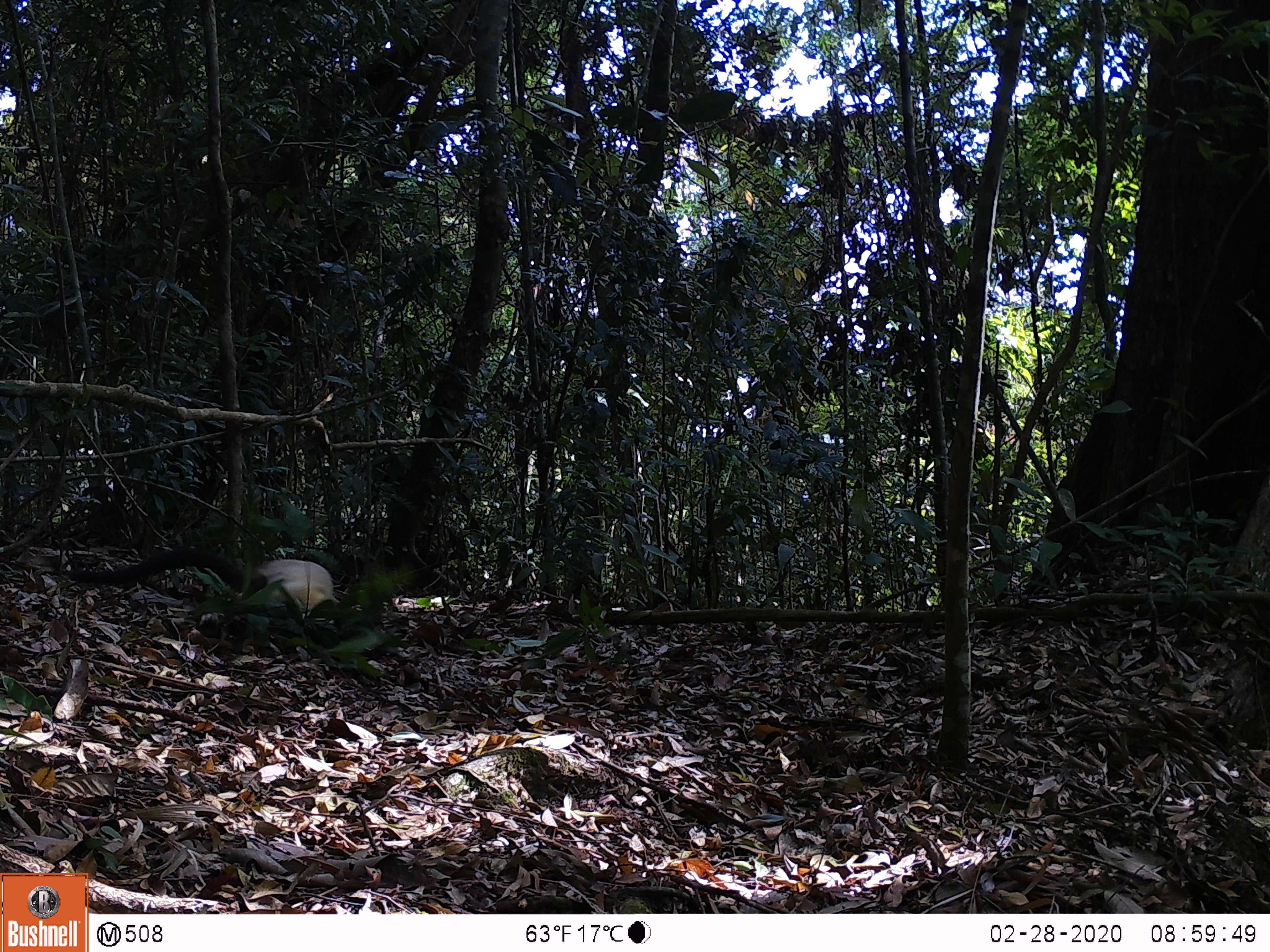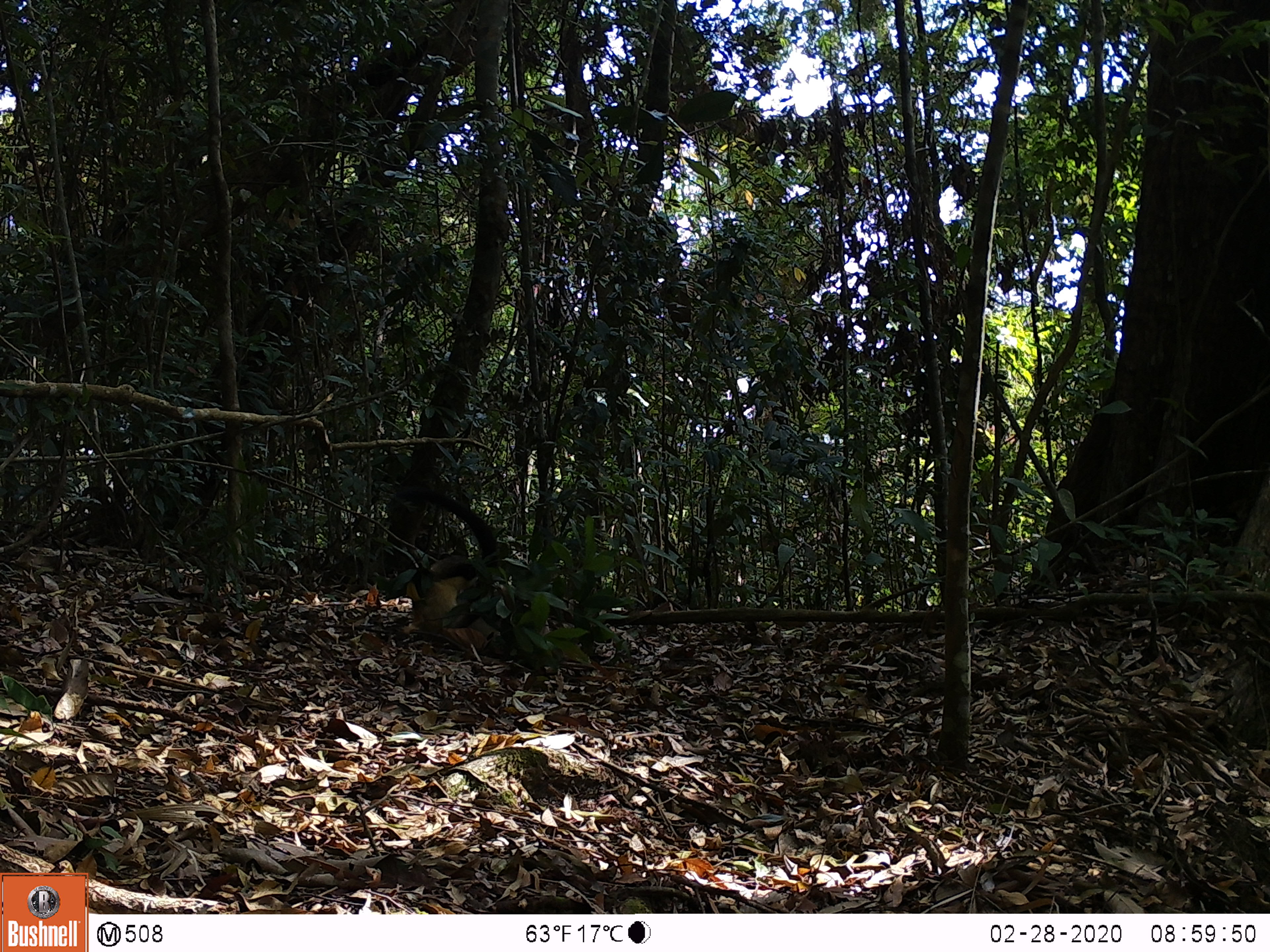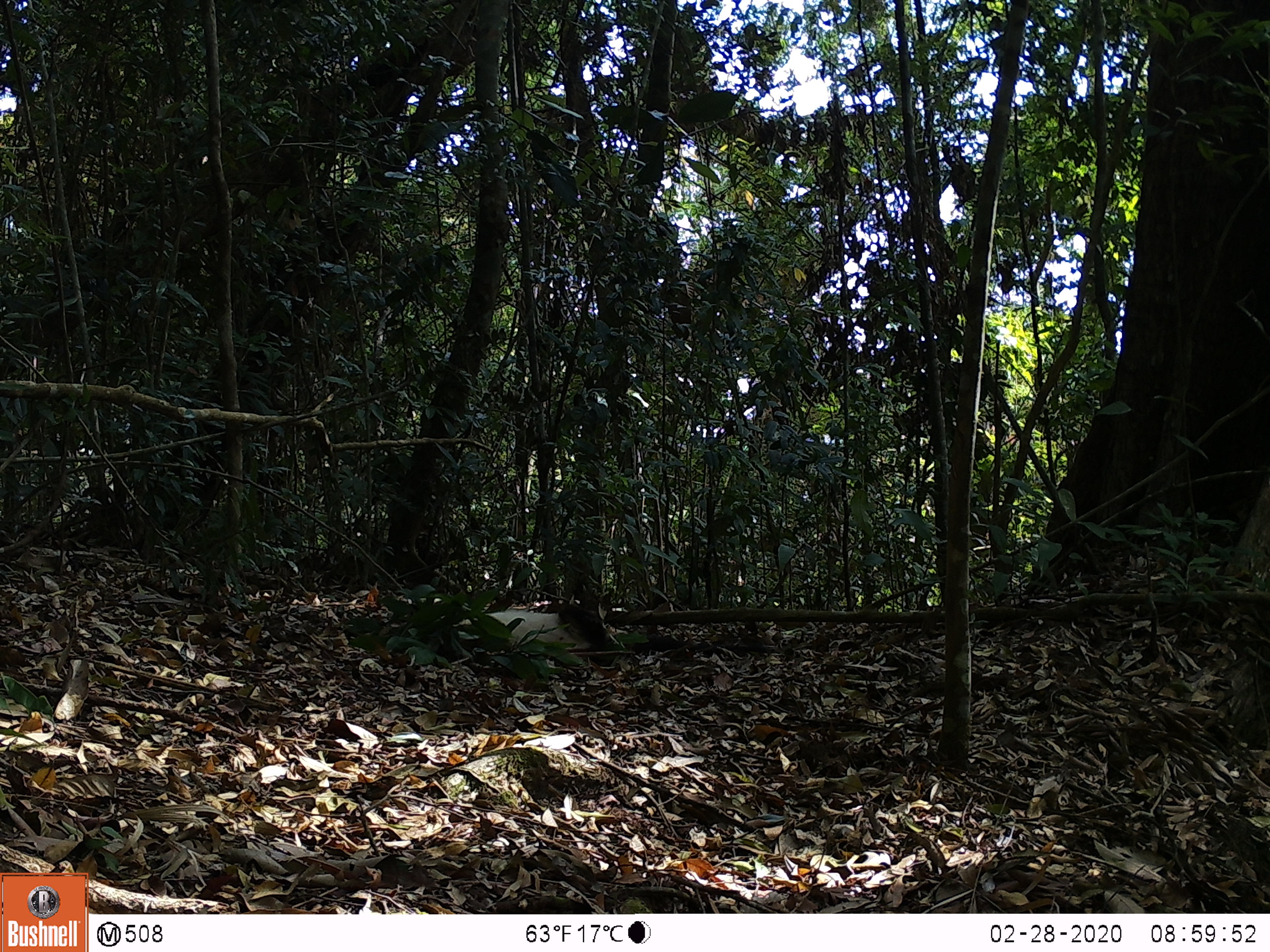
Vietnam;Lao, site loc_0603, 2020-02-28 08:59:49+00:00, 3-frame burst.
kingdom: Animalia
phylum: Chordata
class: Mammalia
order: Carnivora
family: Mustelidae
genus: Martes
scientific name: Martes flavigula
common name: yellow-throated marten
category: yellow throated marten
Yellow throated marten (yellow-throated marten) (Martes flavigula). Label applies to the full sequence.